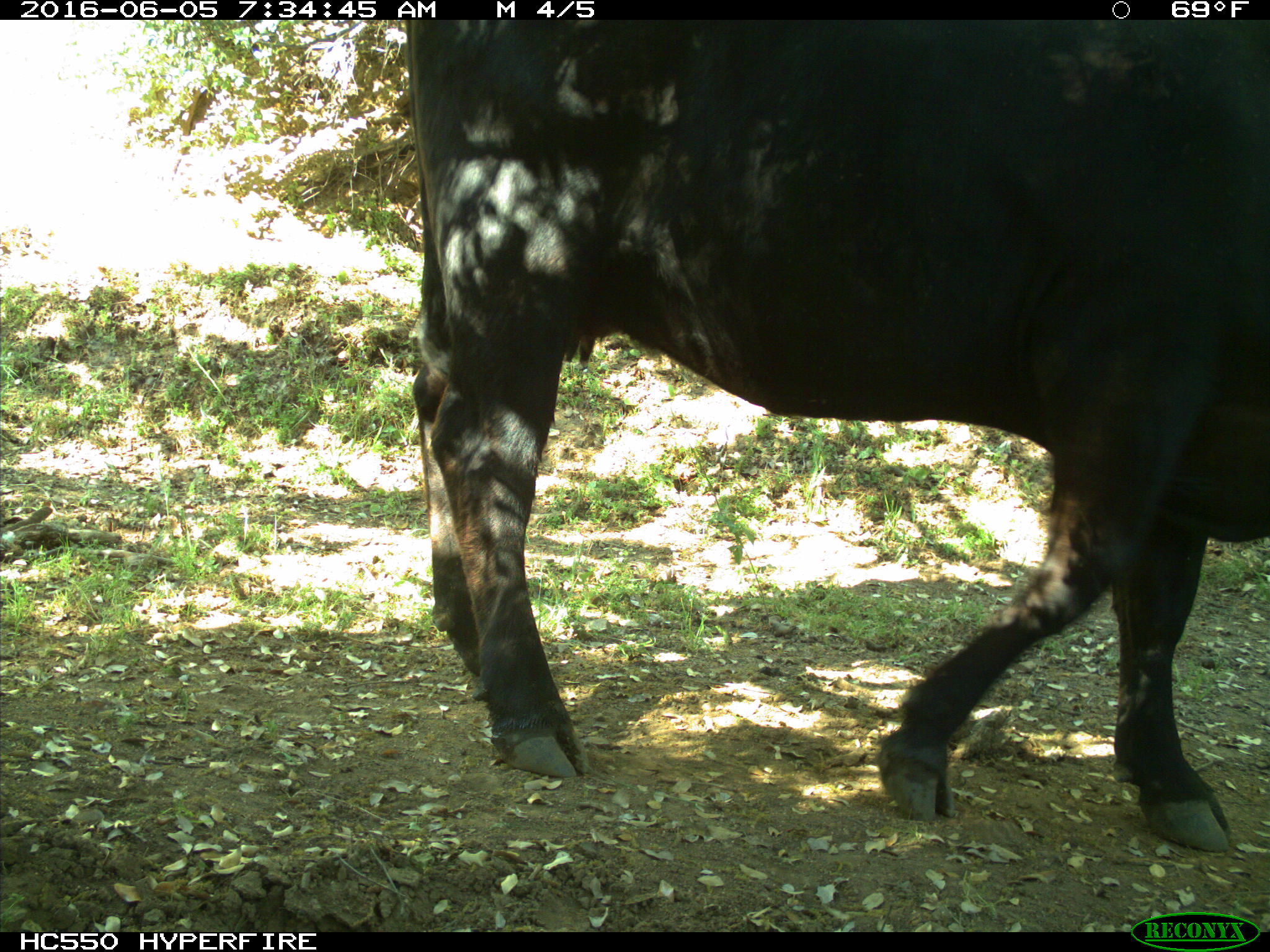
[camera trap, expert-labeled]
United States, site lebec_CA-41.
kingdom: Animalia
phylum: Chordata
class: Mammalia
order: Artiodactyla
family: Bovidae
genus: Bos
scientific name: Bos taurus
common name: domestic cow